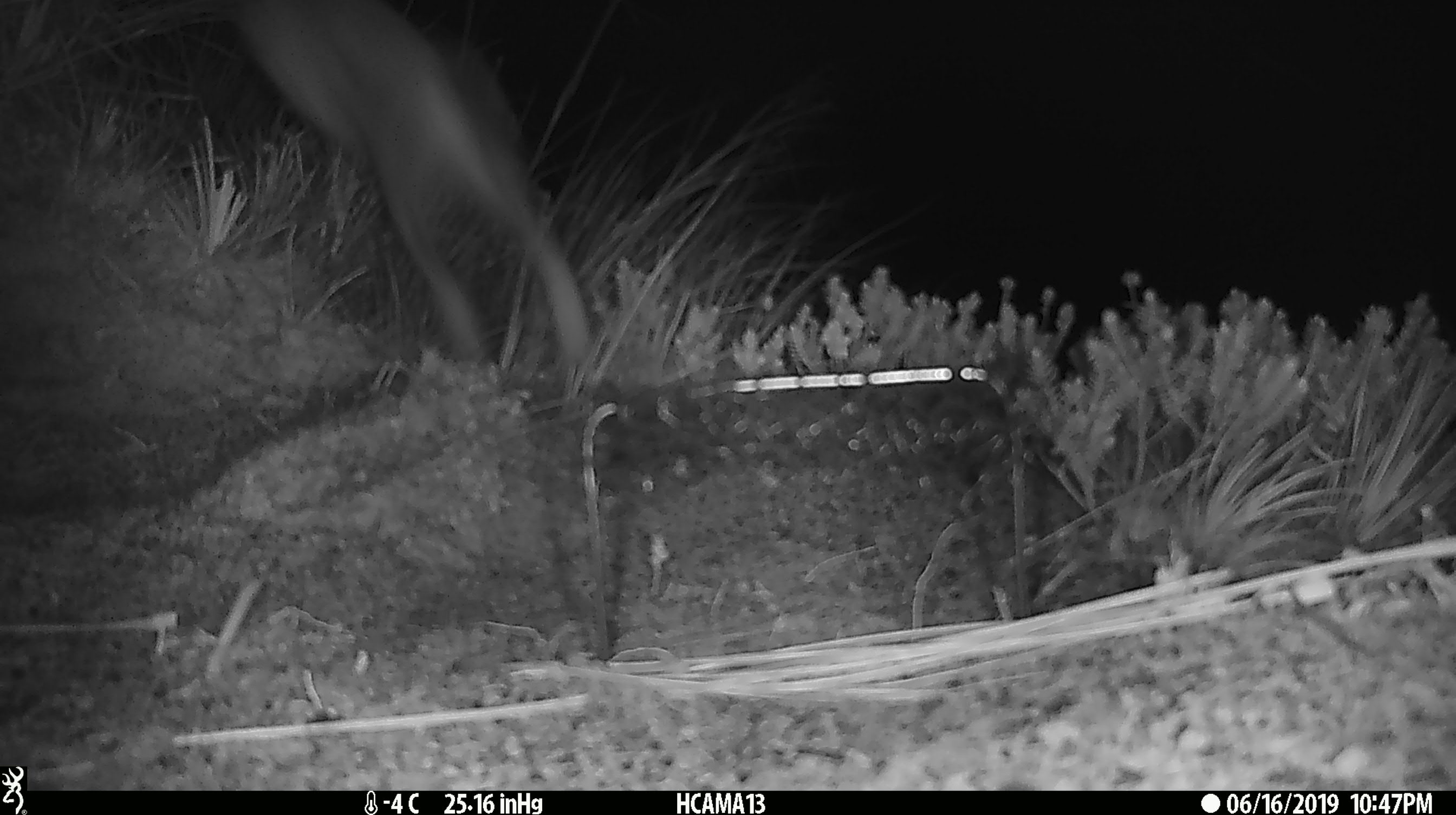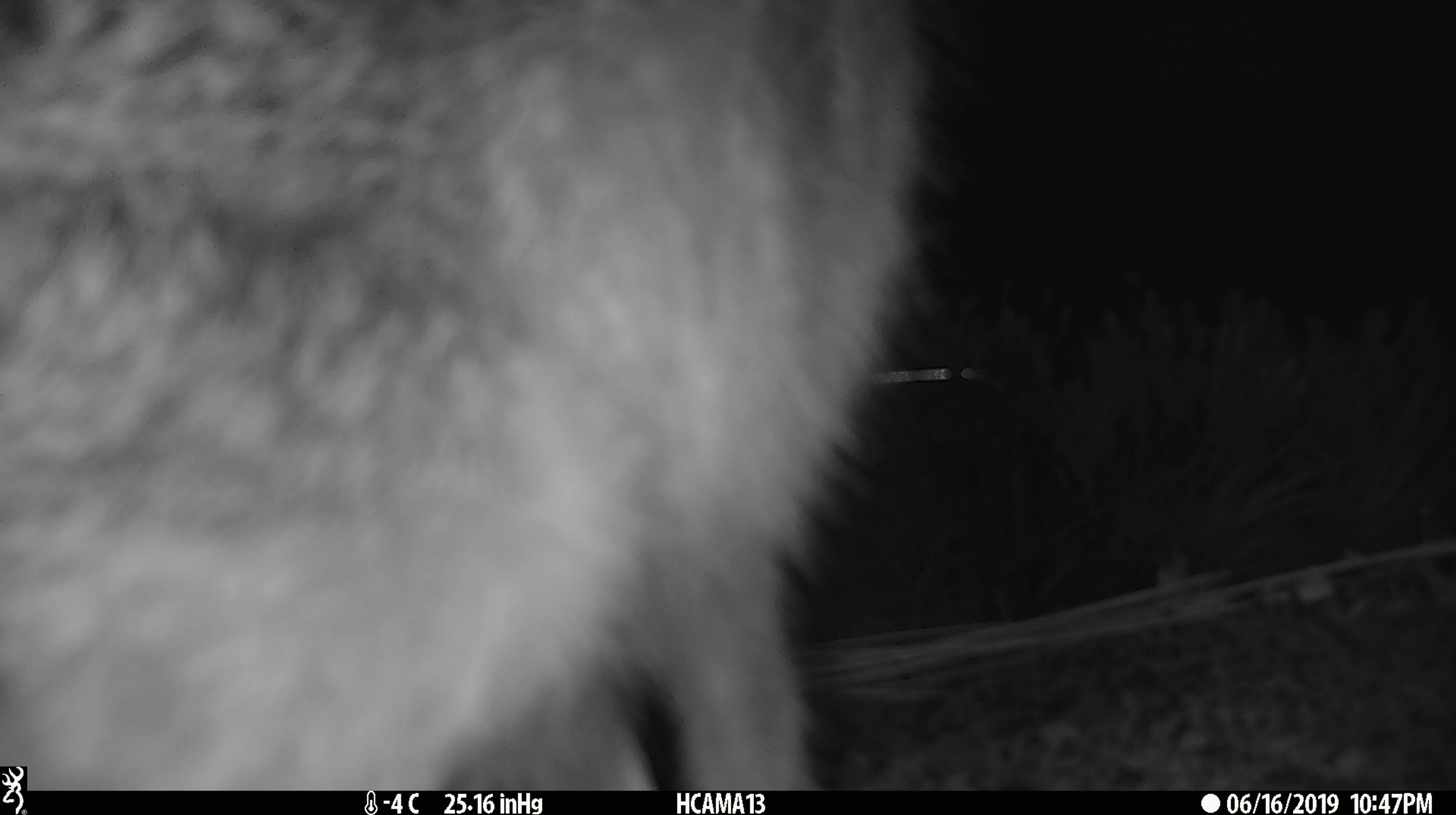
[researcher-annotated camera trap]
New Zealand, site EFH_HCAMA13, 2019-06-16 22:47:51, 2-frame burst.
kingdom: Animalia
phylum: Chordata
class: Mammalia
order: Lagomorpha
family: Leporidae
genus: Lepus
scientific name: Lepus europaeus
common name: brown hare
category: hare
Hare (brown hare) (Lepus europaeus).